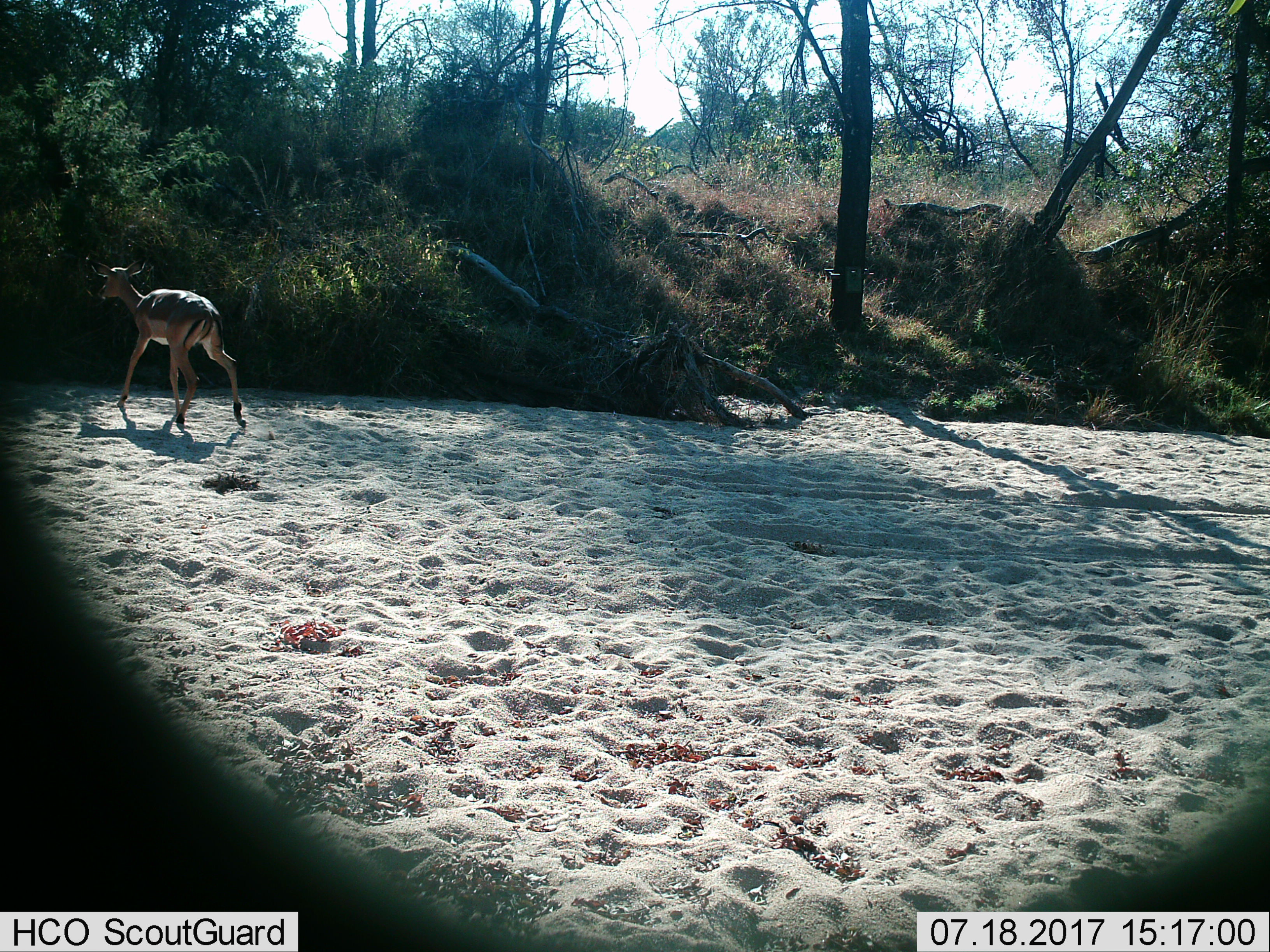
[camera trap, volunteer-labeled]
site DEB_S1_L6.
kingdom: Animalia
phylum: Chordata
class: Mammalia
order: Artiodactyla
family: Bovidae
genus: Aepyceros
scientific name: Aepyceros melampus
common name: impala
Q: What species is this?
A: Impala (Aepyceros melampus).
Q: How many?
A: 1.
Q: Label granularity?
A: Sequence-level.